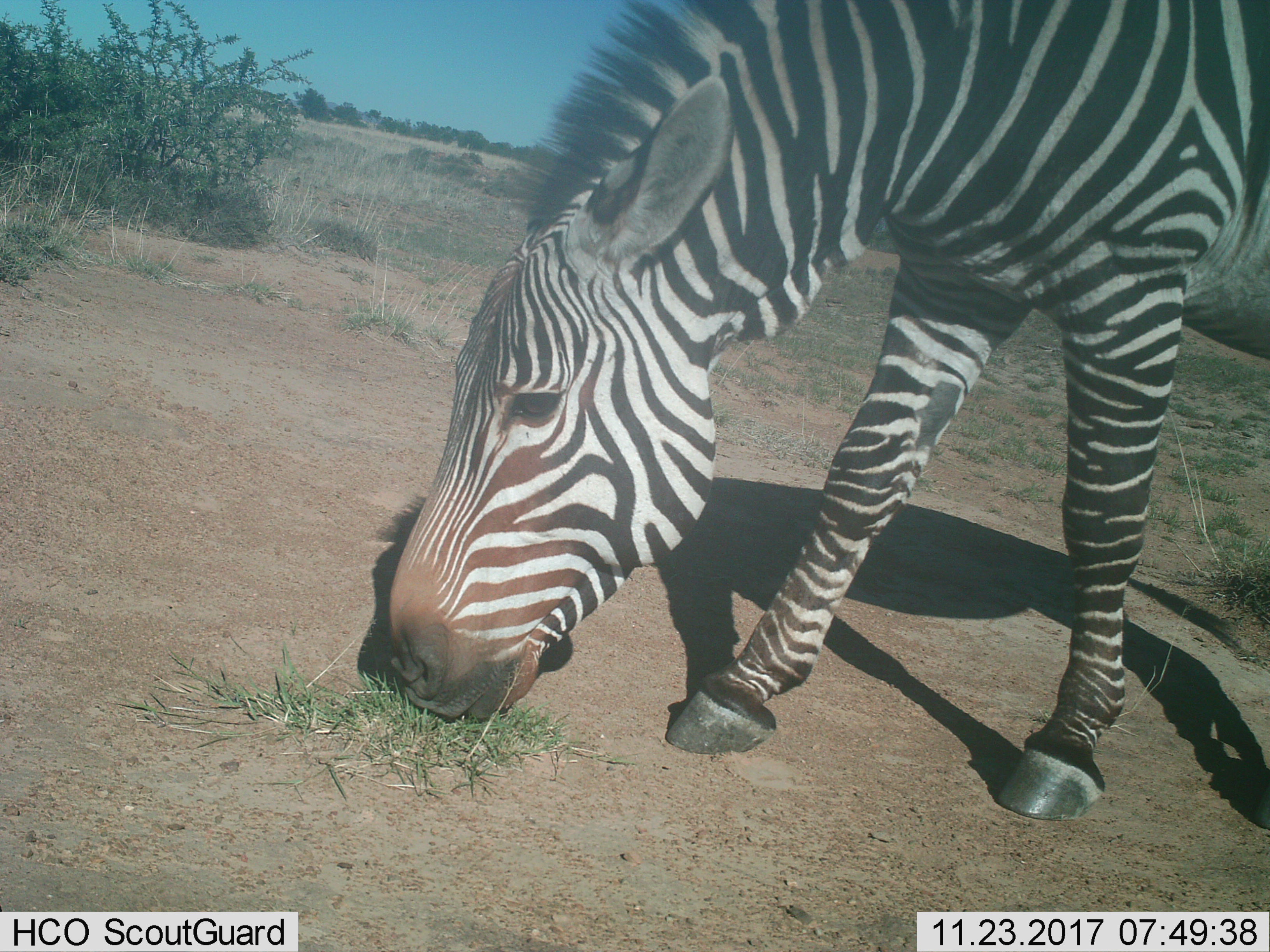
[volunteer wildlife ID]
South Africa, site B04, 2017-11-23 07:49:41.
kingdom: Animalia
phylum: Chordata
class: Mammalia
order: Perissodactyla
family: Equidae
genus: Equus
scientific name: Equus zebra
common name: mountain zebra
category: zebramountain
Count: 1.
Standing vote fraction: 30%.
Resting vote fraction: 0%.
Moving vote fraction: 0%.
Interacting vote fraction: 0%.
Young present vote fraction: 0%.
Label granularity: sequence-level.